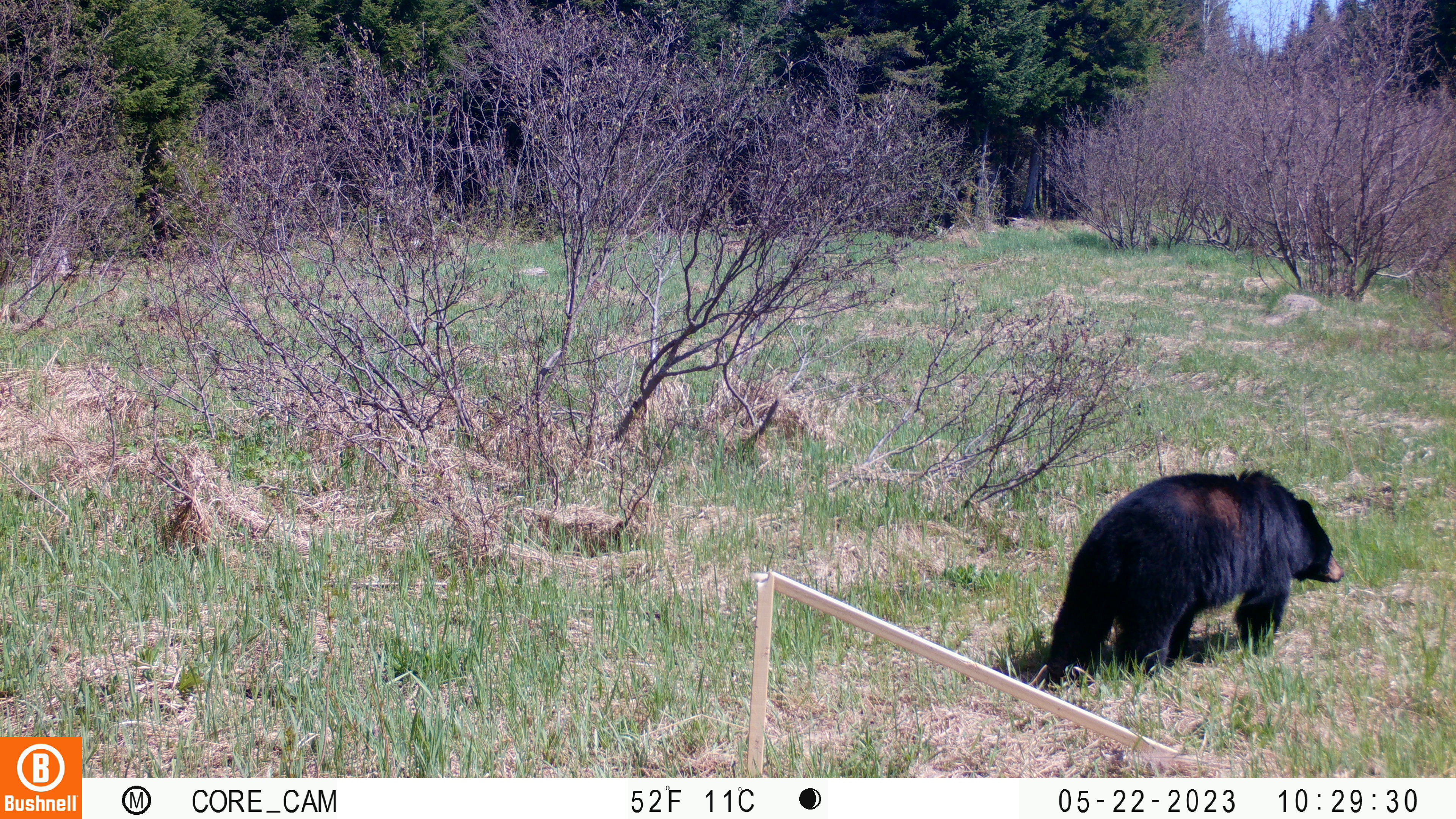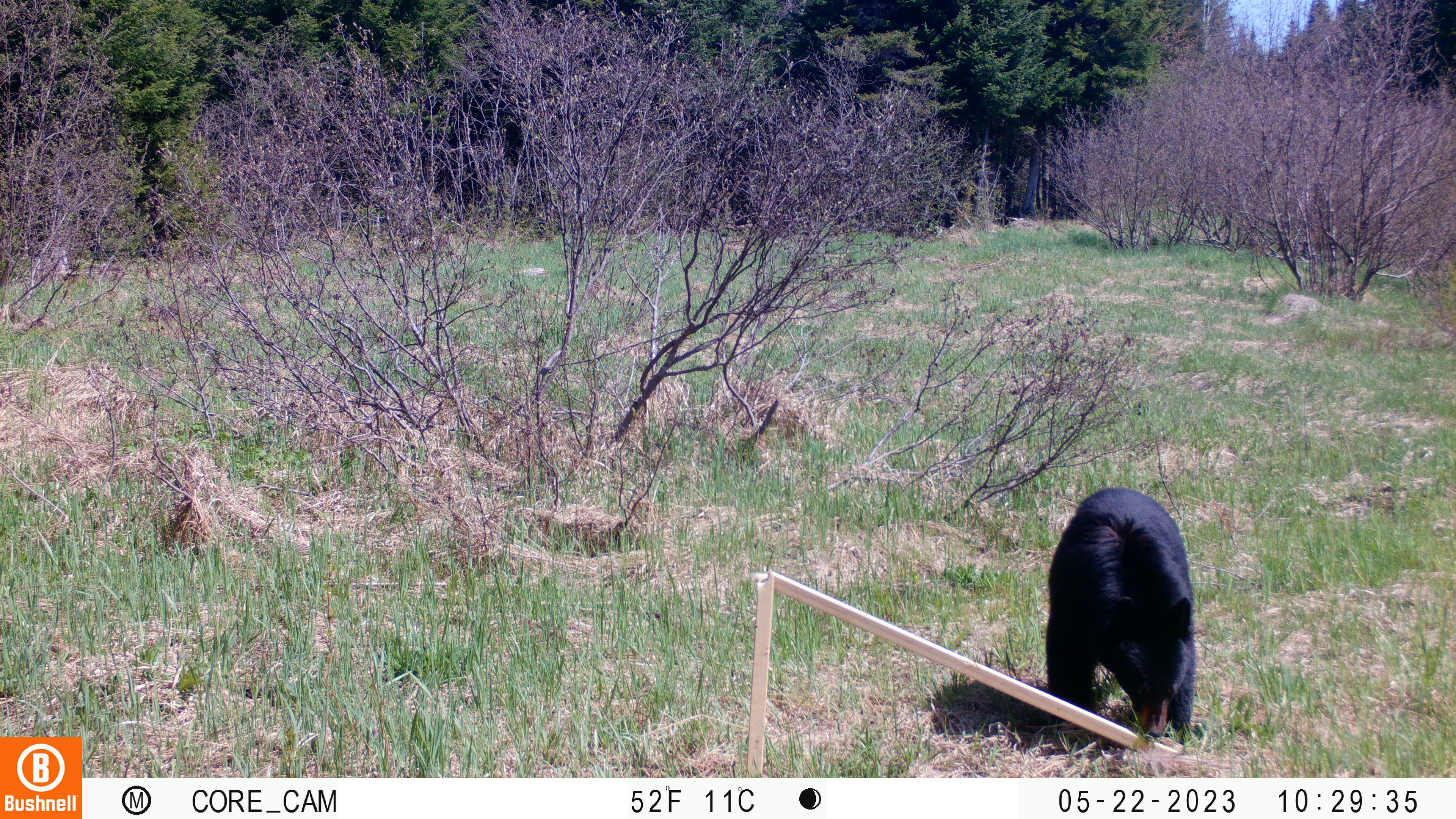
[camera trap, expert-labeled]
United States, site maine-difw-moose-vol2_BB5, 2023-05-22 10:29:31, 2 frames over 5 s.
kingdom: Animalia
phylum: Chordata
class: Mammalia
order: Carnivora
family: Ursidae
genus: Ursus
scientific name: Ursus americanus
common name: black bear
Black bear (Ursus americanus).